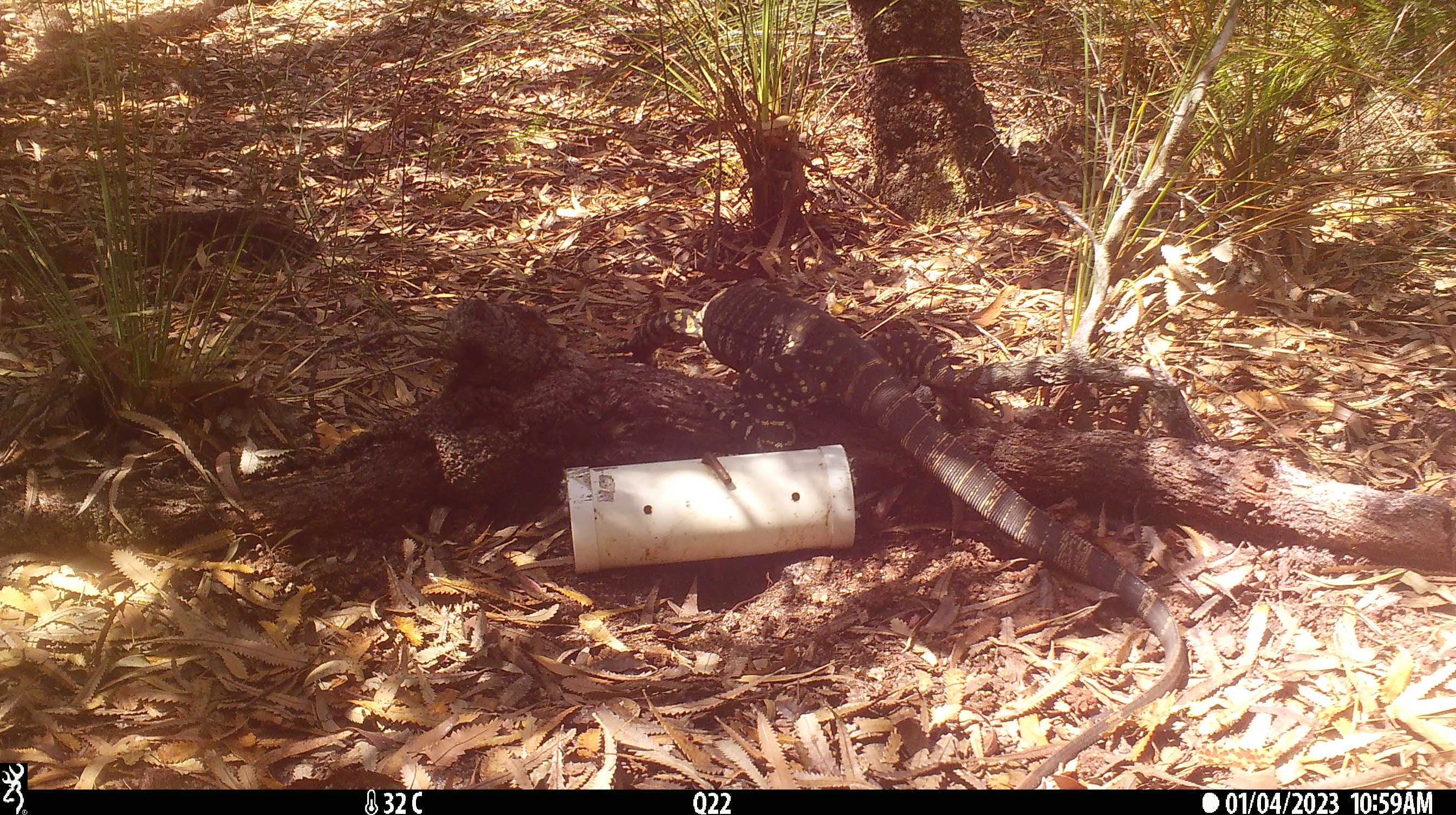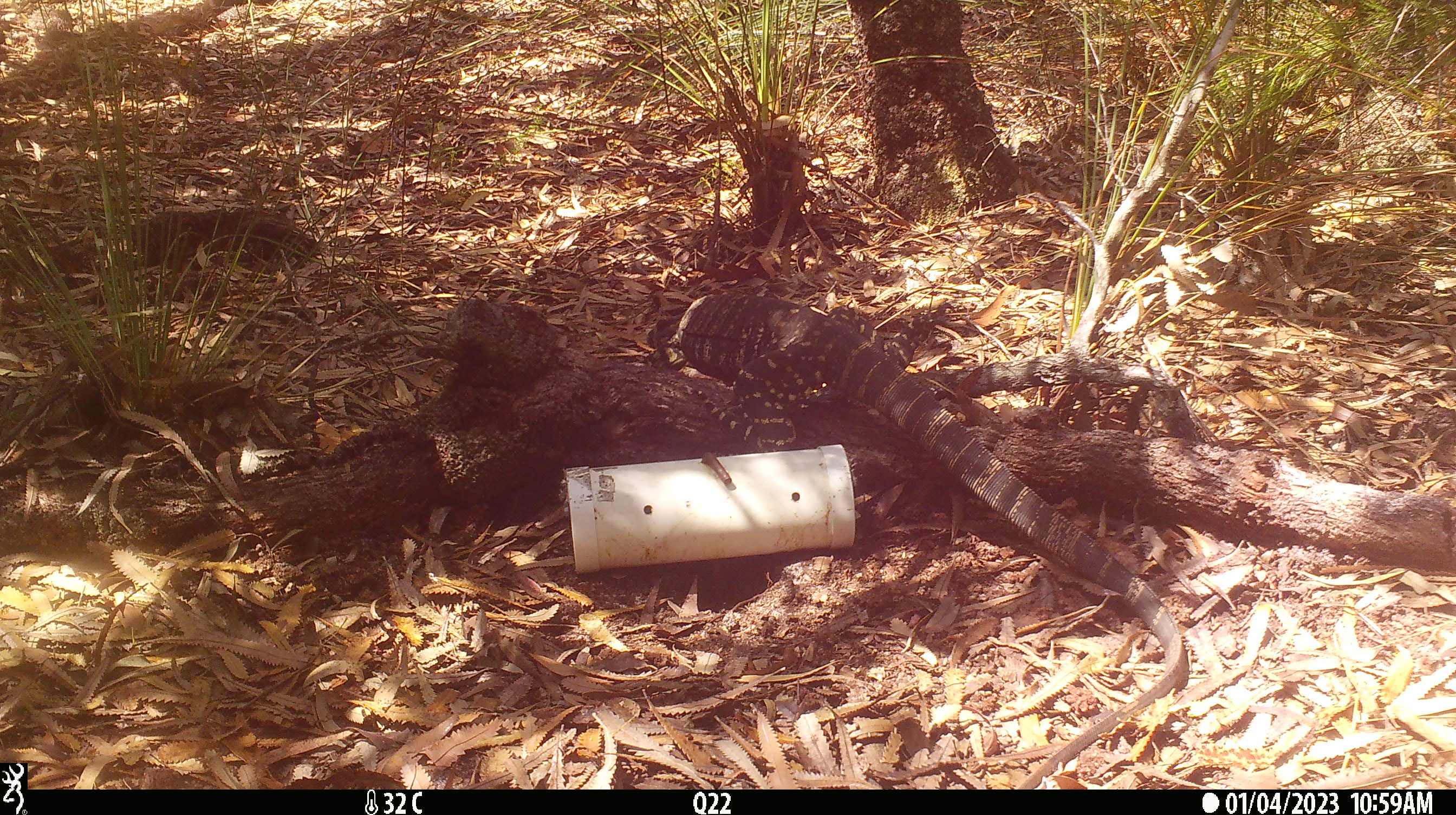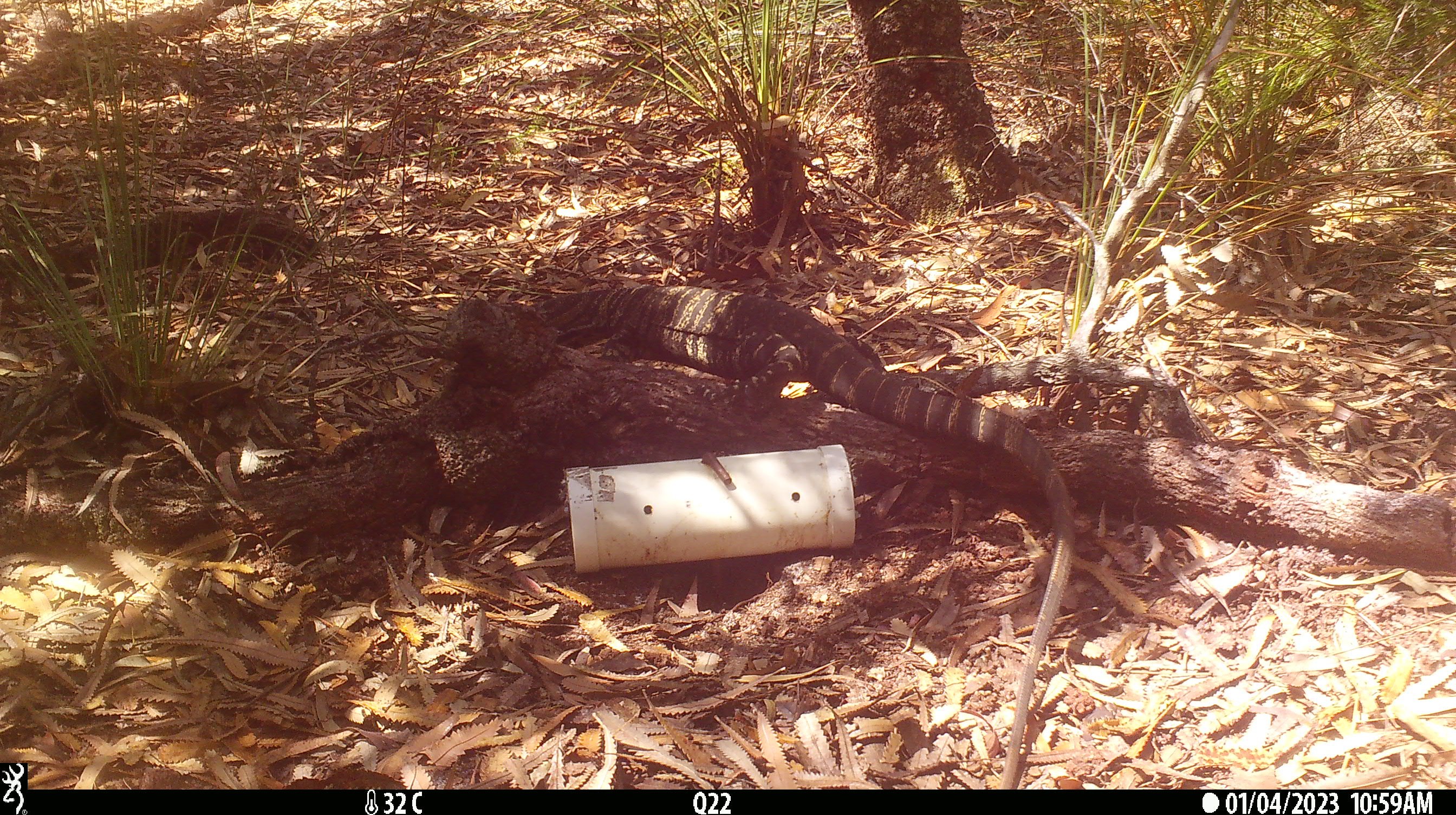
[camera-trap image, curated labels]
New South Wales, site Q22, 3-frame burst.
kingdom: Animalia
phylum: Chordata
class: Reptilia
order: Squamata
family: Varanidae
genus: Varanus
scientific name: Varanus varius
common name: lace monitor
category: goanna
Goanna (lace monitor) (Varanus varius).